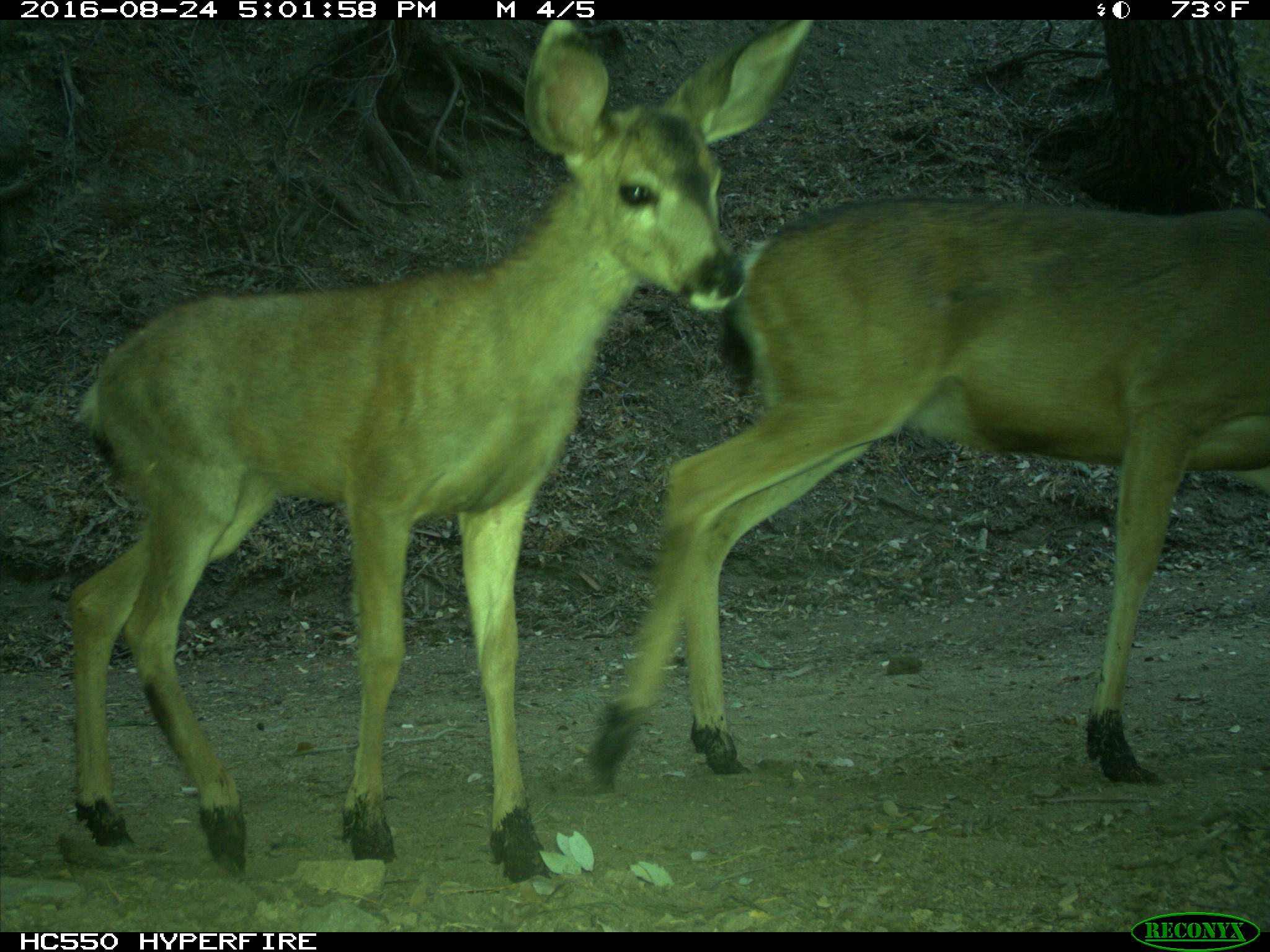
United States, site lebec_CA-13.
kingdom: Animalia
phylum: Chordata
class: Mammalia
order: Artiodactyla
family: Cervidae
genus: Odocoileus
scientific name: Odocoileus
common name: deer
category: unidentified deer